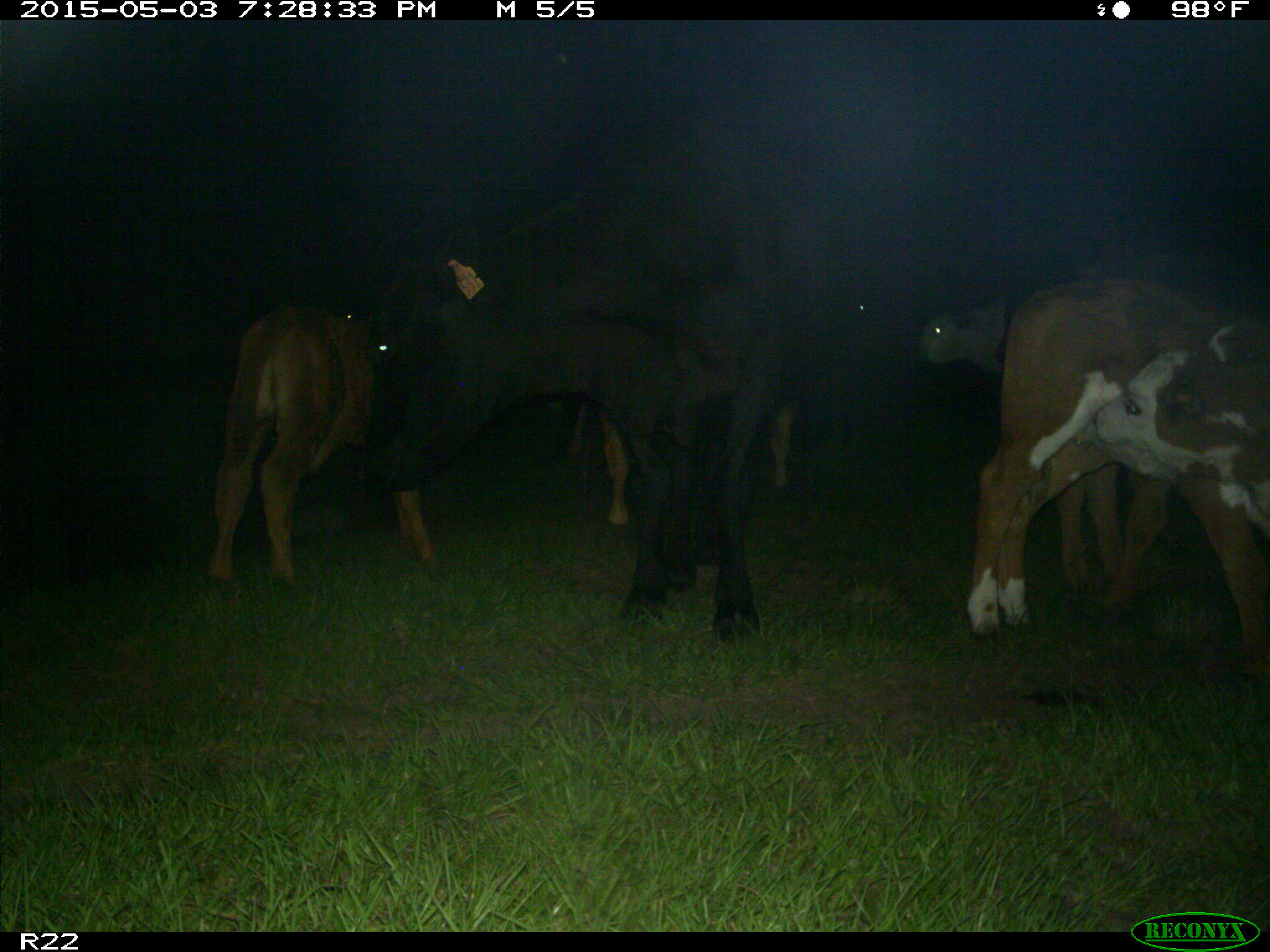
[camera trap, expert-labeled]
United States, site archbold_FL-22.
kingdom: Animalia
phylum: Chordata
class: Mammalia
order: Artiodactyla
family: Bovidae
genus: Bos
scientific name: Bos taurus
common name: domestic cow